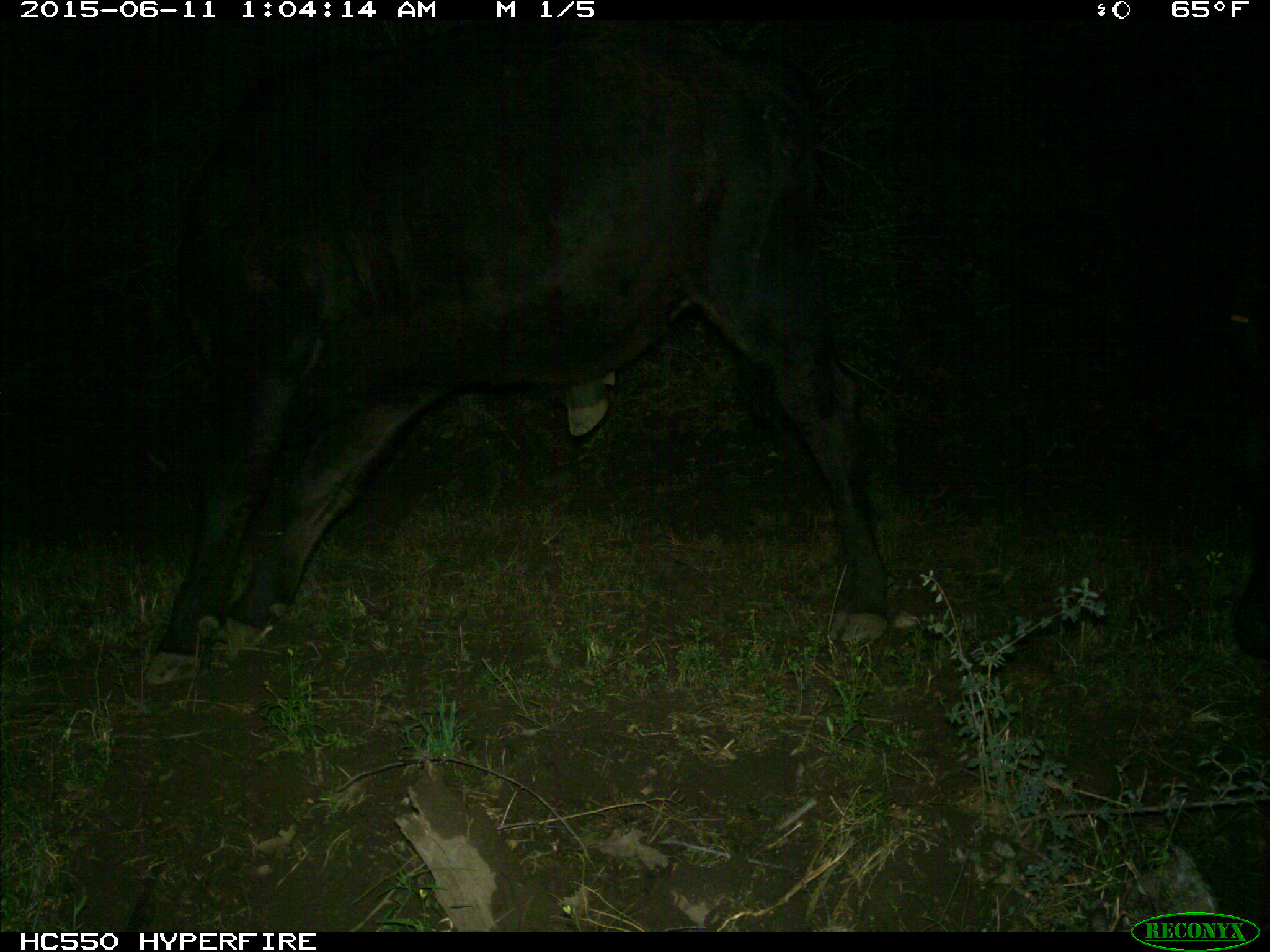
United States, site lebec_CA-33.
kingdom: Animalia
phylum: Chordata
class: Mammalia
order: Artiodactyla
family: Bovidae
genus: Bos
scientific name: Bos taurus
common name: domestic cow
Bos taurus (domestic cow).